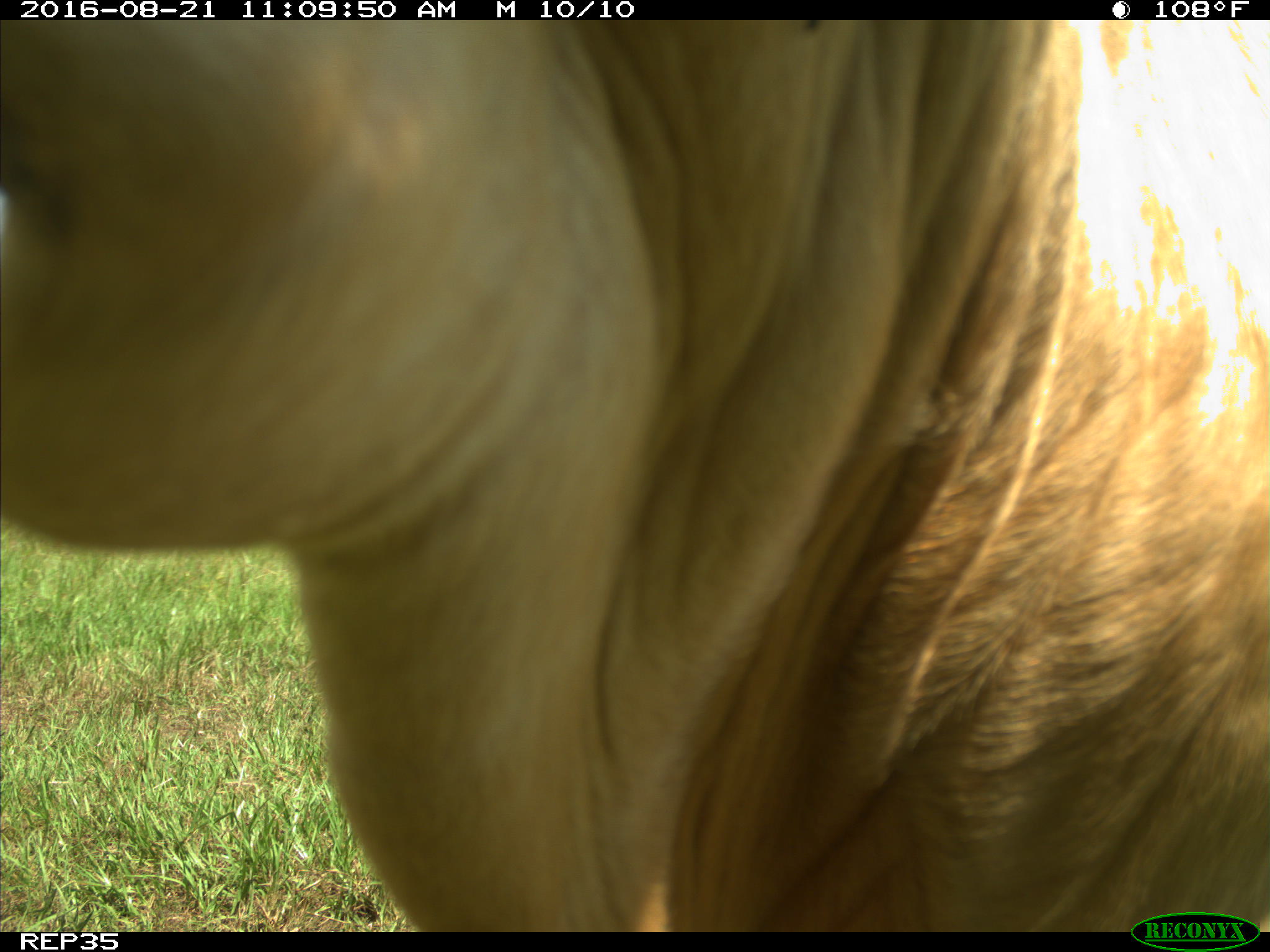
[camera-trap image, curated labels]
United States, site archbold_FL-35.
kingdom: Animalia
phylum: Chordata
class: Mammalia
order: Artiodactyla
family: Bovidae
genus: Bos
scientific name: Bos taurus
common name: domestic cow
Bos taurus (domestic cow).